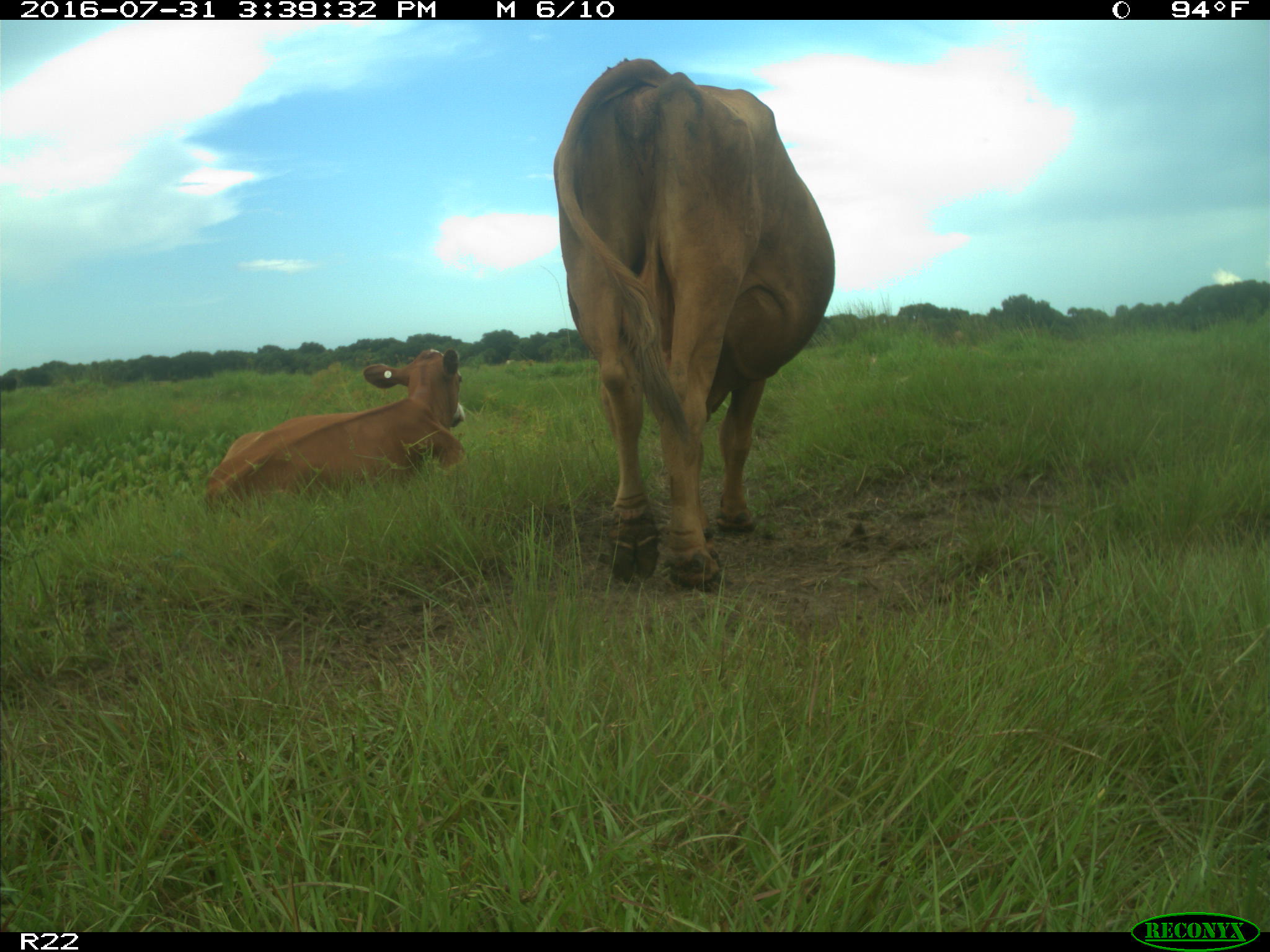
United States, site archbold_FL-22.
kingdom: Animalia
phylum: Chordata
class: Mammalia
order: Artiodactyla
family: Bovidae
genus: Bos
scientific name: Bos taurus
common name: domestic cow